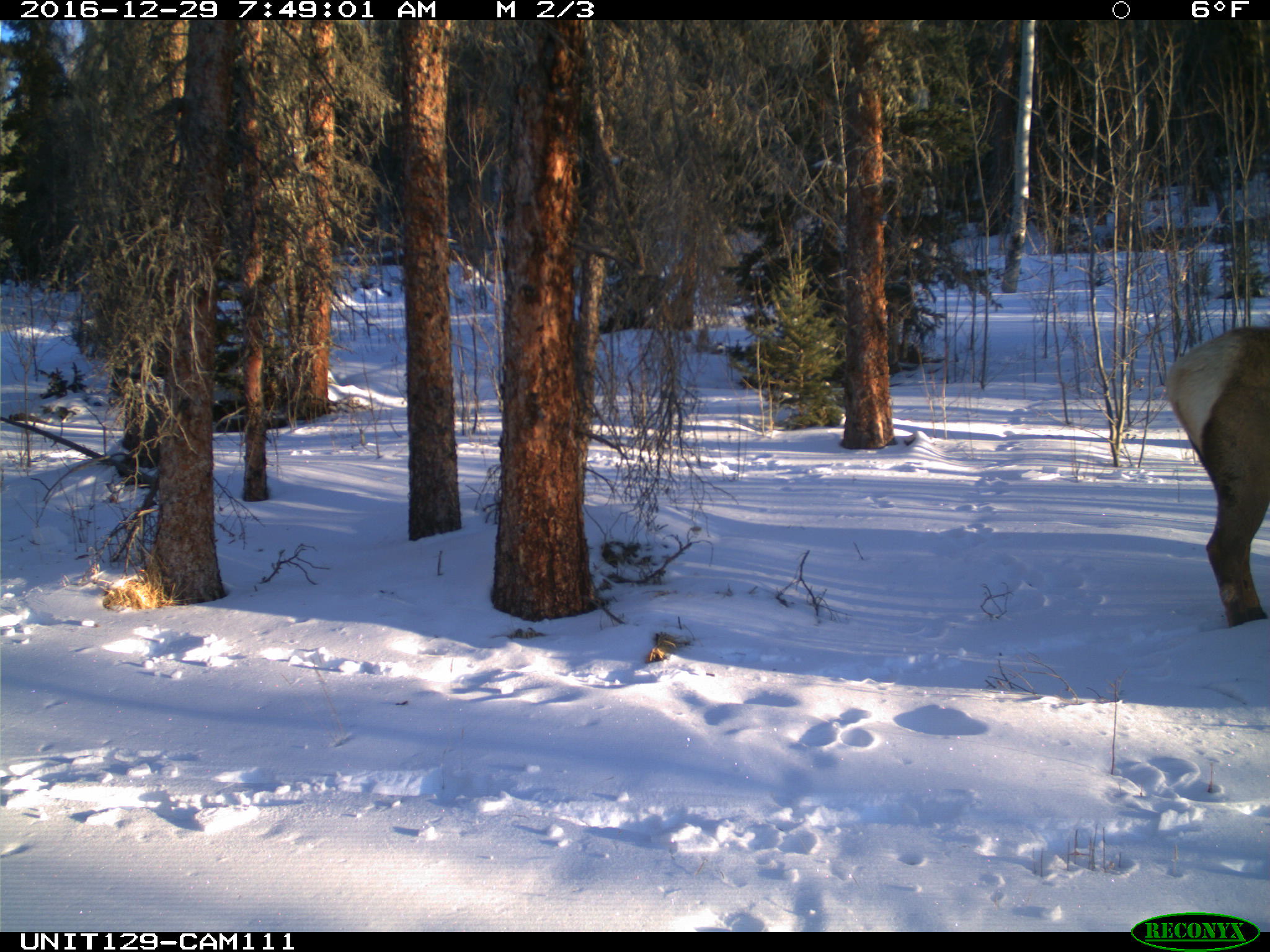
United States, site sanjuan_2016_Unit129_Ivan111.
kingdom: Animalia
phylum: Chordata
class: Mammalia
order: Artiodactyla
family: Cervidae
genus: Cervus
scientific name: Cervus elaphus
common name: red deer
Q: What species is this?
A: Cervus elaphus (red deer).